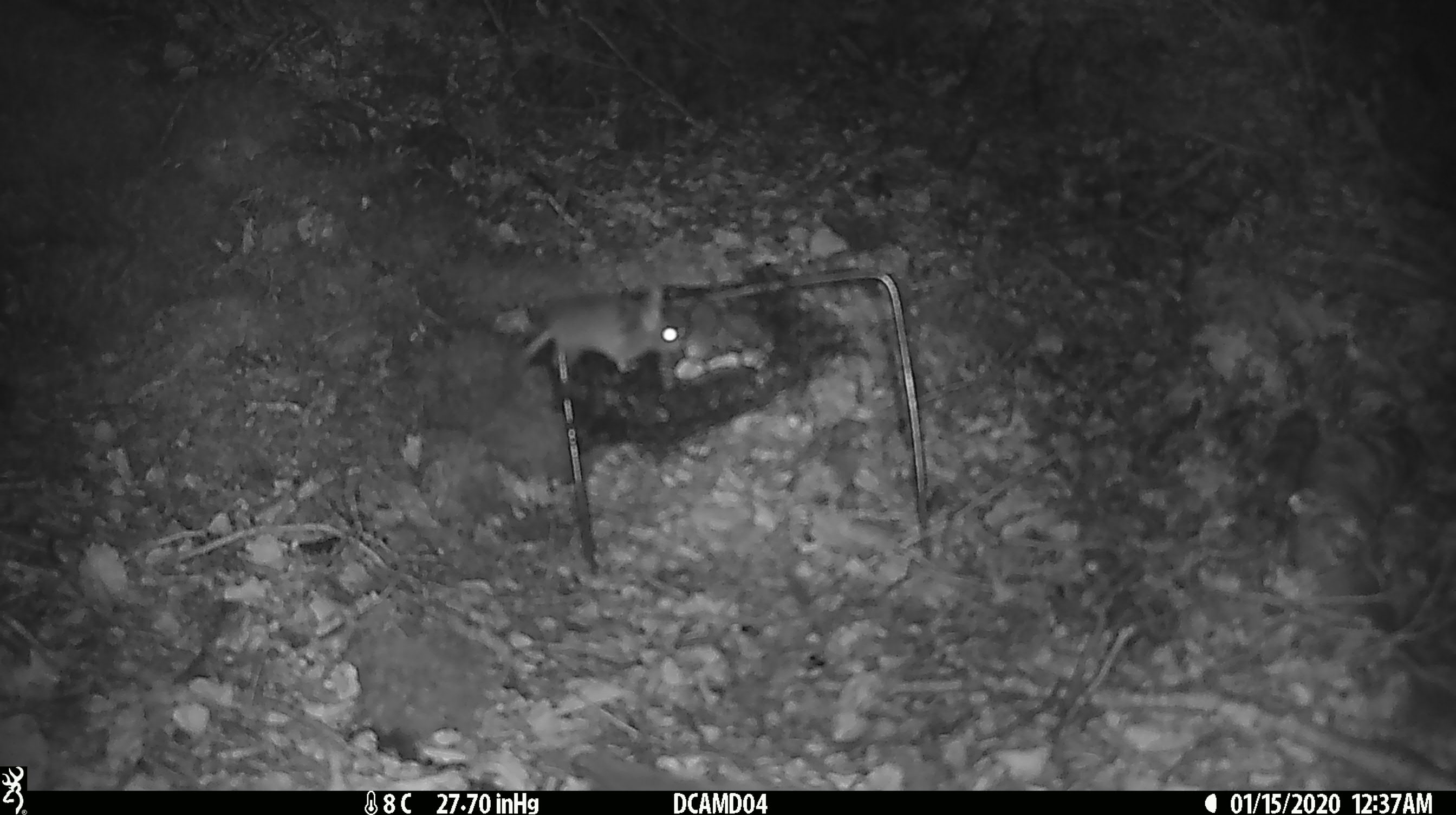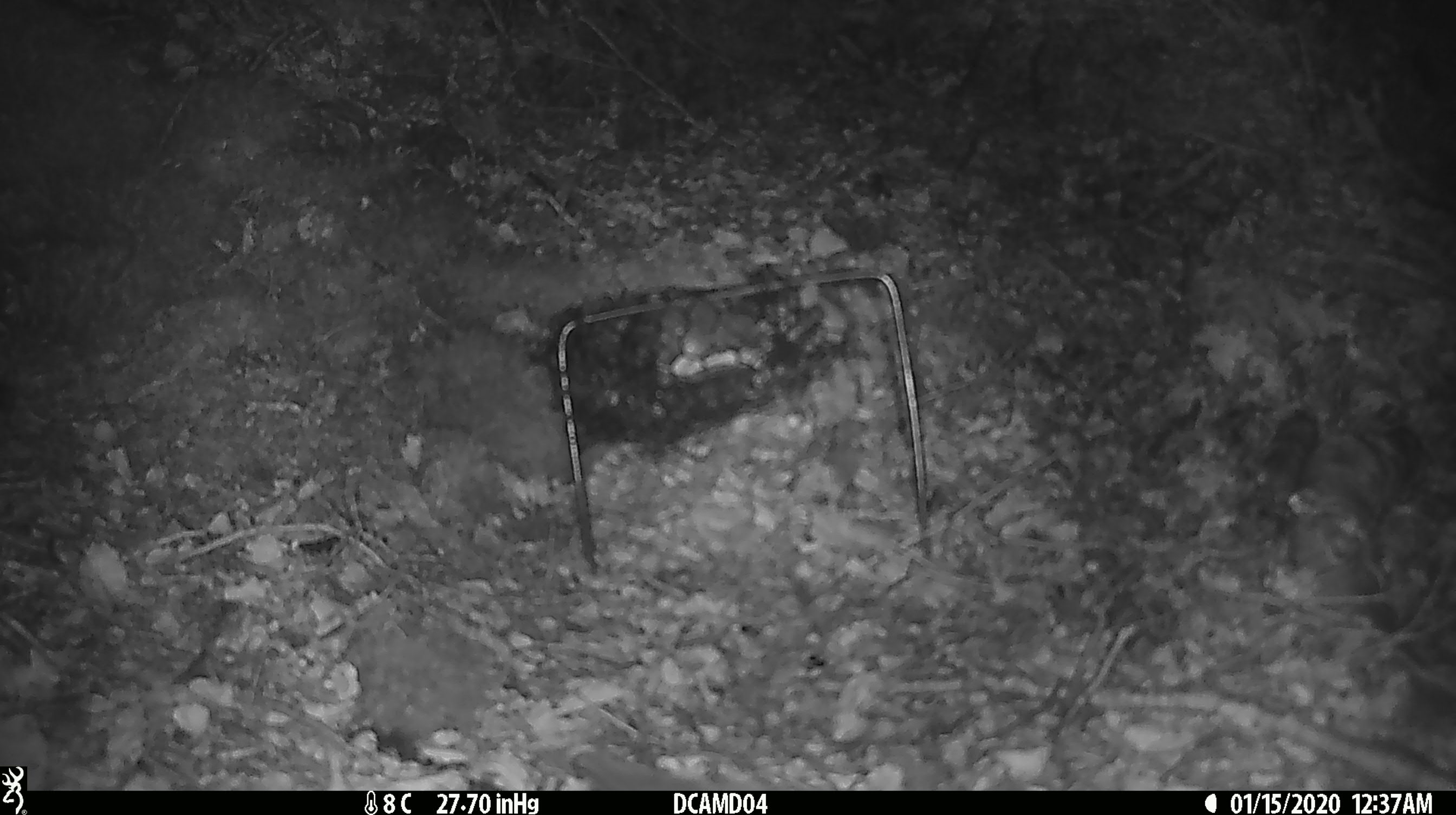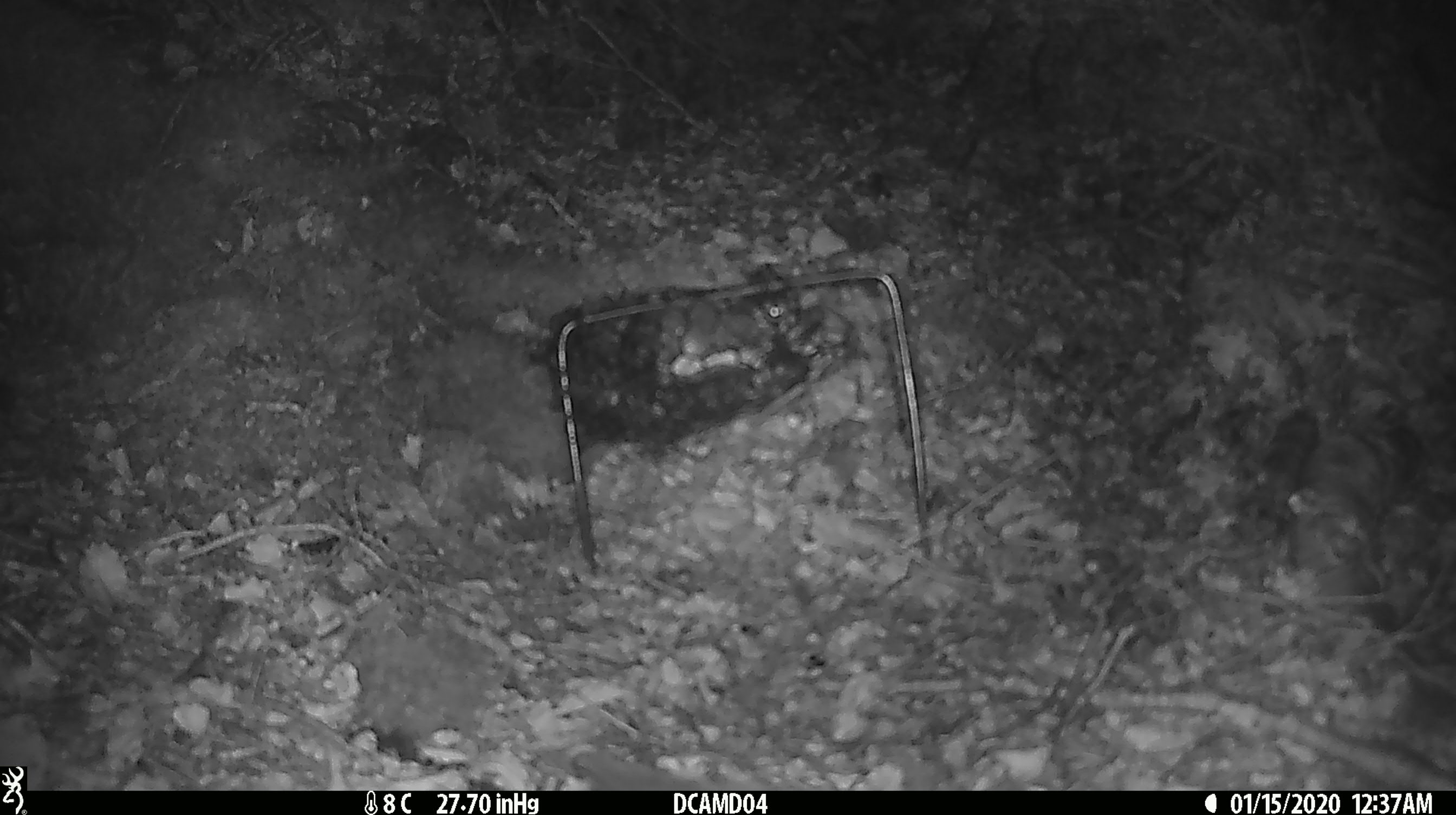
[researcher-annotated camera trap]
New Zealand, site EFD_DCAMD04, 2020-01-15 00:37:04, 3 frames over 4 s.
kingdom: Animalia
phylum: Chordata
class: Mammalia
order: Rodentia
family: Muridae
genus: Mus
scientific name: Mus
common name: mouse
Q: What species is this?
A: Mouse (Mus).